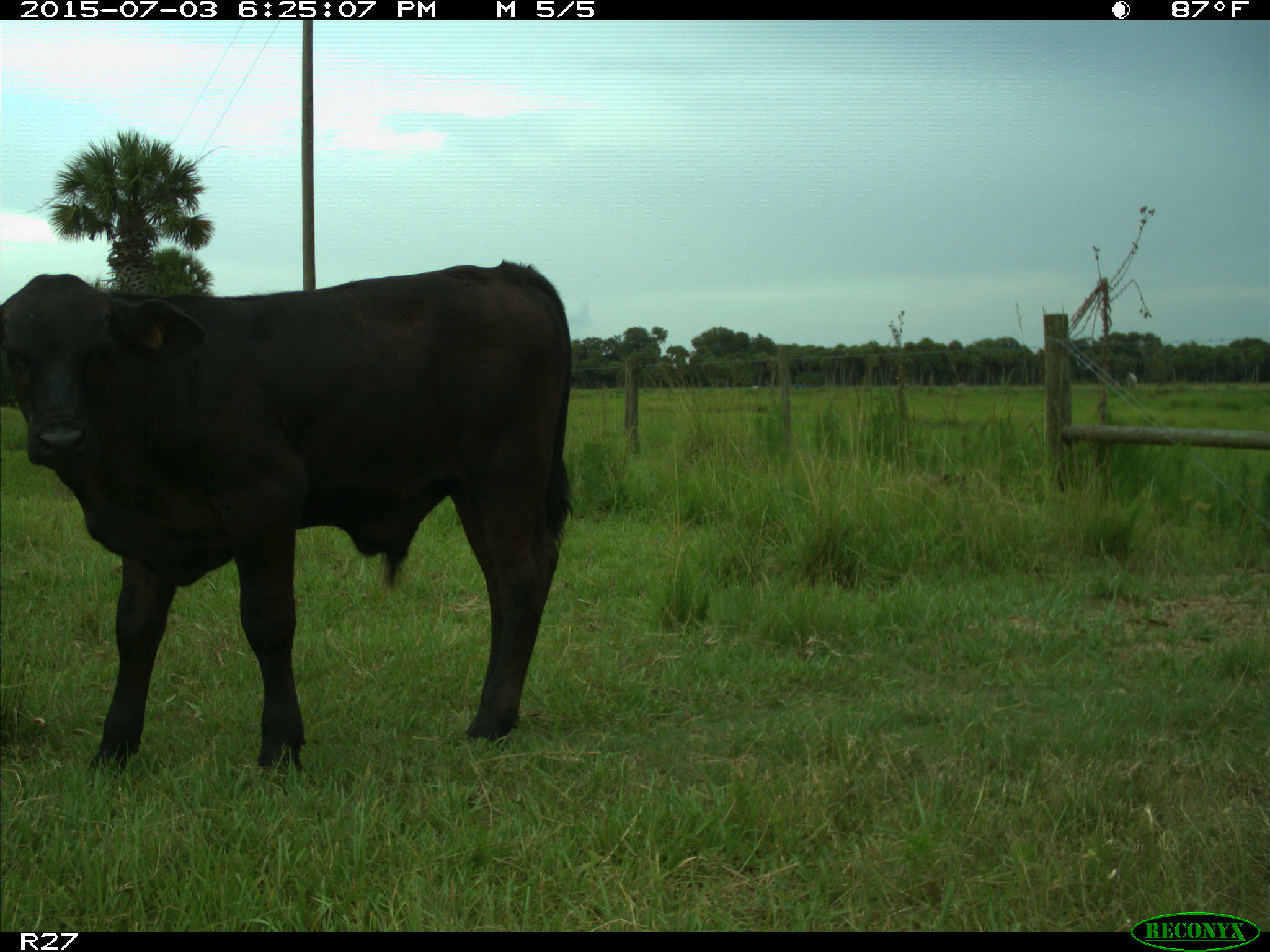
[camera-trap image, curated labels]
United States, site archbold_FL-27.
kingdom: Animalia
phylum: Chordata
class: Mammalia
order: Artiodactyla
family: Bovidae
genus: Bos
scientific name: Bos taurus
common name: domestic cow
Bos taurus (domestic cow).